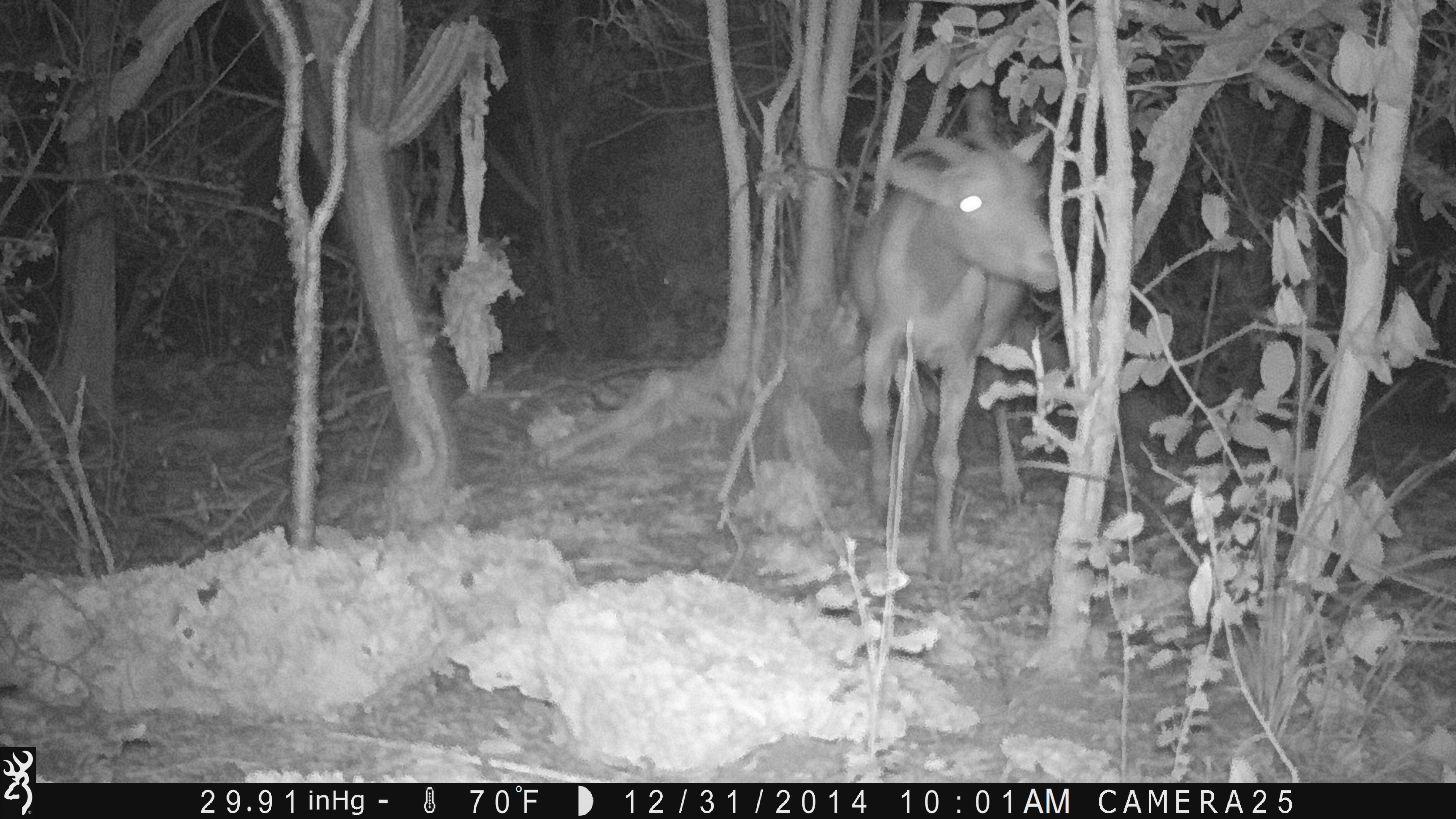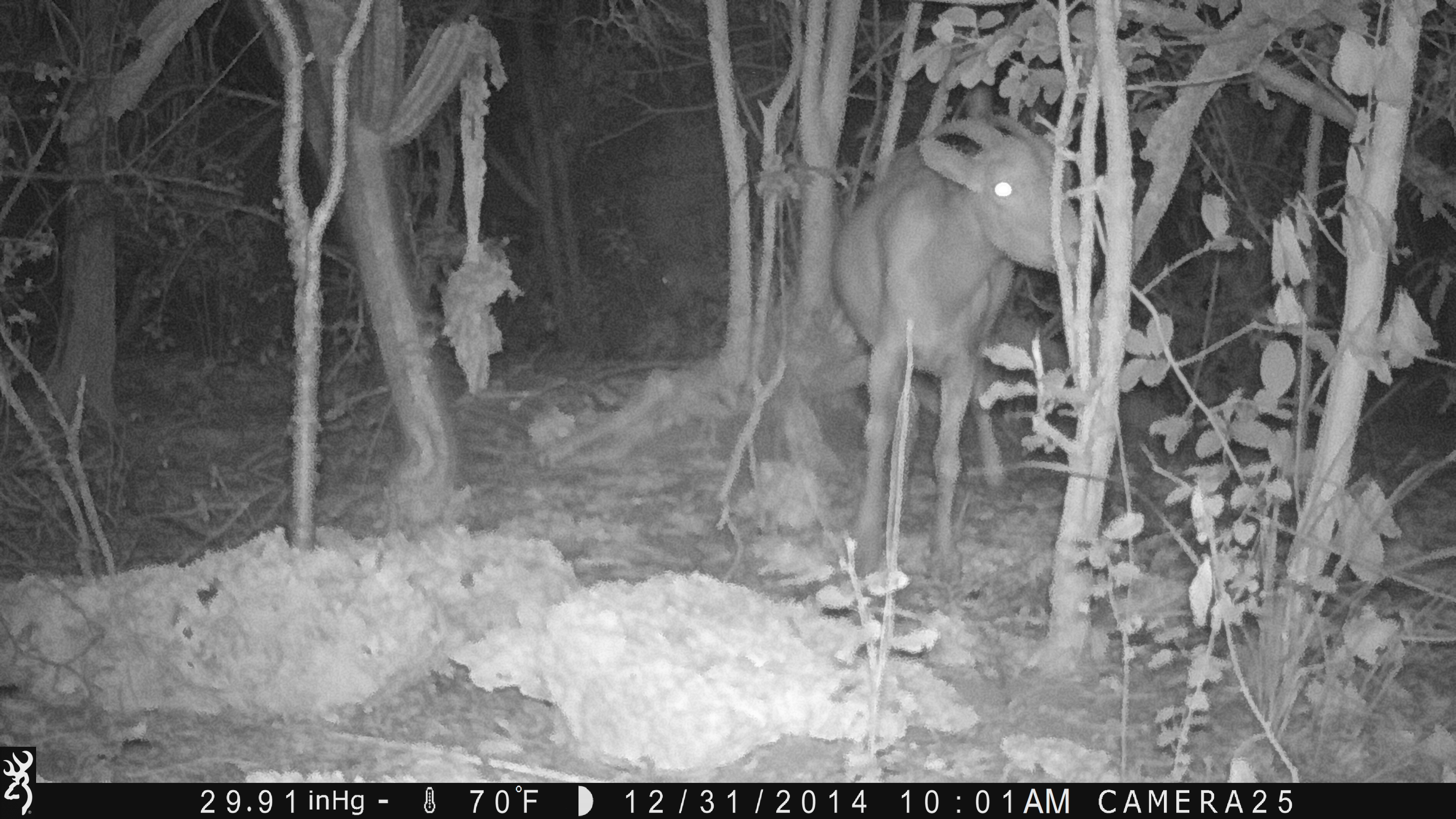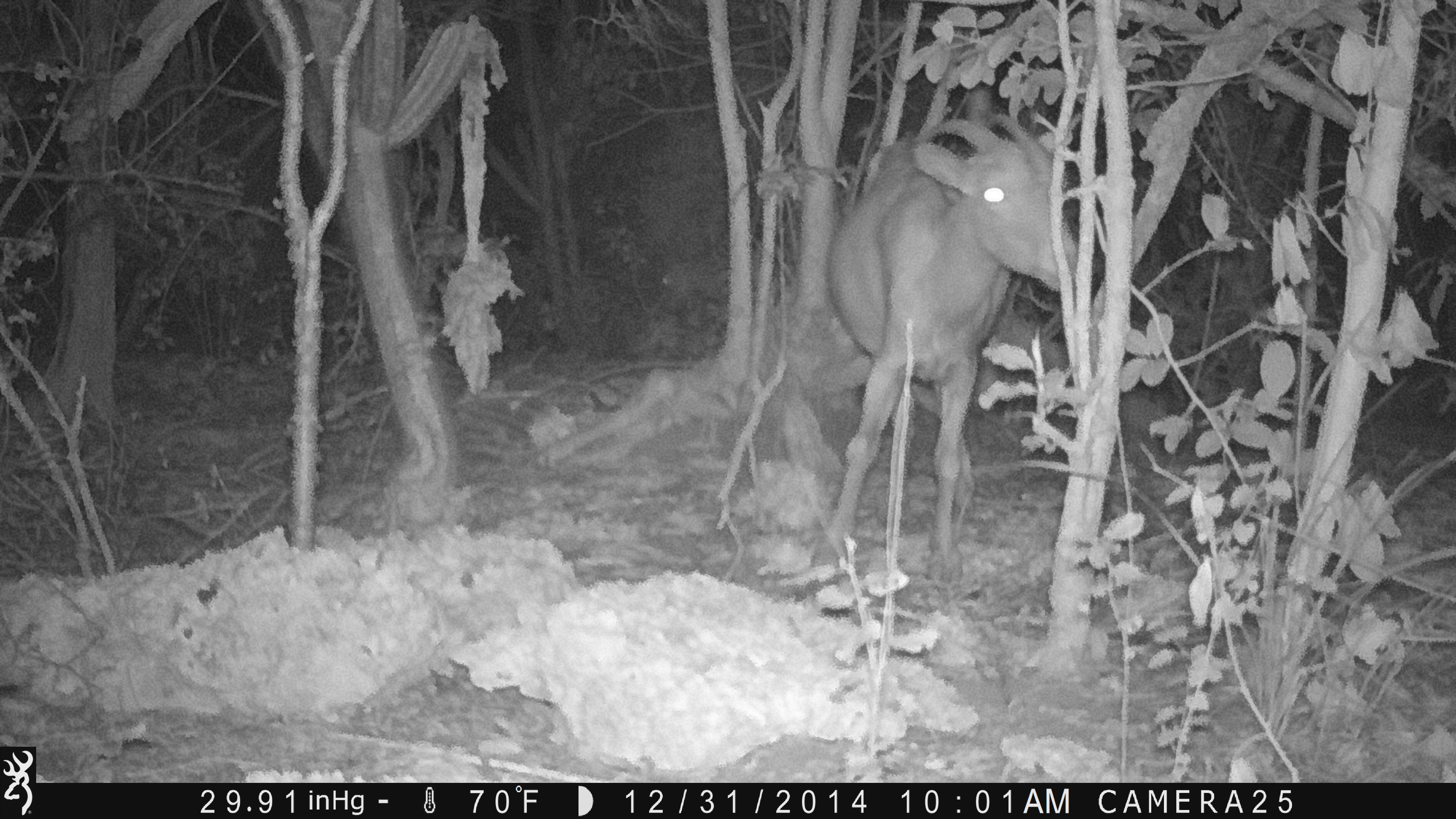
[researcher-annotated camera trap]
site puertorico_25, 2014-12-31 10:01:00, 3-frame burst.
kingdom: Animalia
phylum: Chordata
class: Reptilia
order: Squamata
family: Iguanidae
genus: Iguana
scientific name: Iguana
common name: typical iguanas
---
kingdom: Animalia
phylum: Chordata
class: Mammalia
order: Artiodactyla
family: Bovidae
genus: Capra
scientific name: Capra hircus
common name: goat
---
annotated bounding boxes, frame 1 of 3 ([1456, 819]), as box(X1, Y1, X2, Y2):
iguana: box(844, 110, 1072, 588)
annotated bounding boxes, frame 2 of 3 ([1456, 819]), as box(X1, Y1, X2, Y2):
goat: box(826, 118, 1103, 595)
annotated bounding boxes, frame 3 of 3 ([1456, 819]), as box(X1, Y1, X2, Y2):
goat: box(816, 116, 1099, 591)